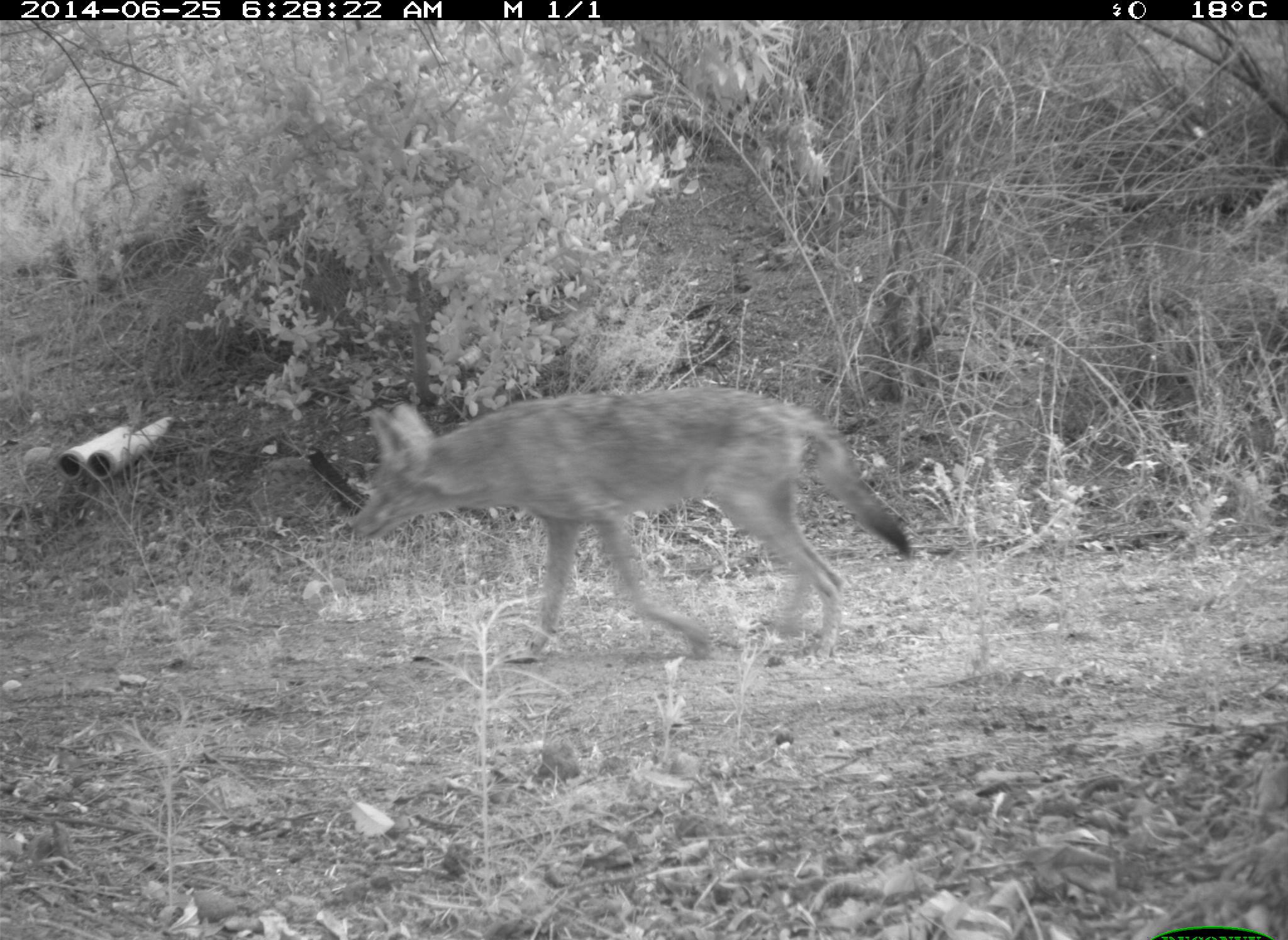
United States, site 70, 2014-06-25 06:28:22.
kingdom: Animalia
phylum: Chordata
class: Mammalia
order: Carnivora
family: Canidae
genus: Canis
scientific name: Canis latrans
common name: coyote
Coyote (Canis latrans).